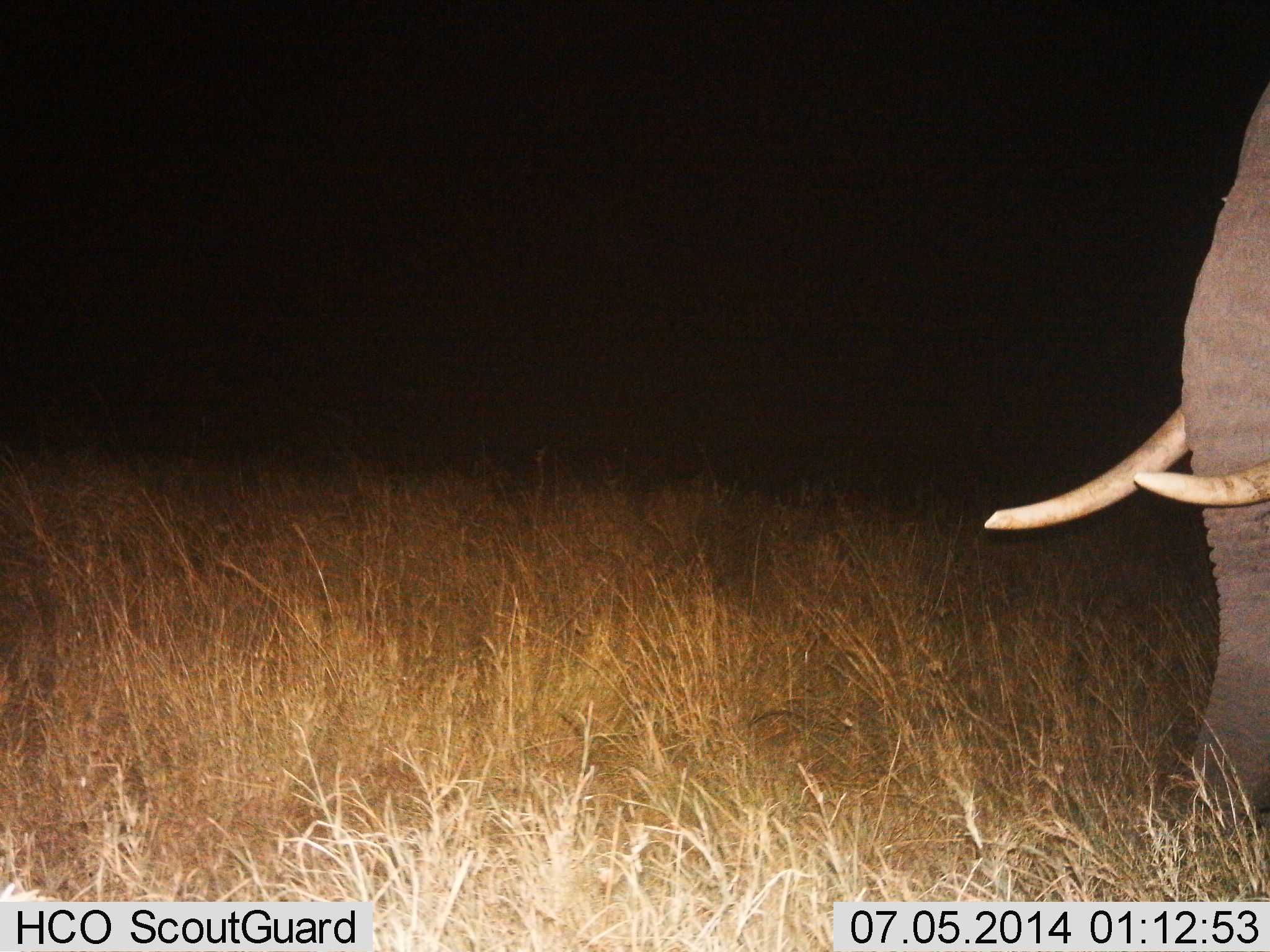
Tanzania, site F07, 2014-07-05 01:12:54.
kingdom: Animalia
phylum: Chordata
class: Mammalia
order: Proboscidea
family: Elephantidae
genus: Loxodonta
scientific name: Loxodonta africana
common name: african bush elephant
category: elephant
Elephant (african bush elephant) (Loxodonta africana), count 1. Behavior (volunteer vote fractions): standing 60%, resting 20%, moving 20%, interacting 0%. Young present (vote fraction): 0%. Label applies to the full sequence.